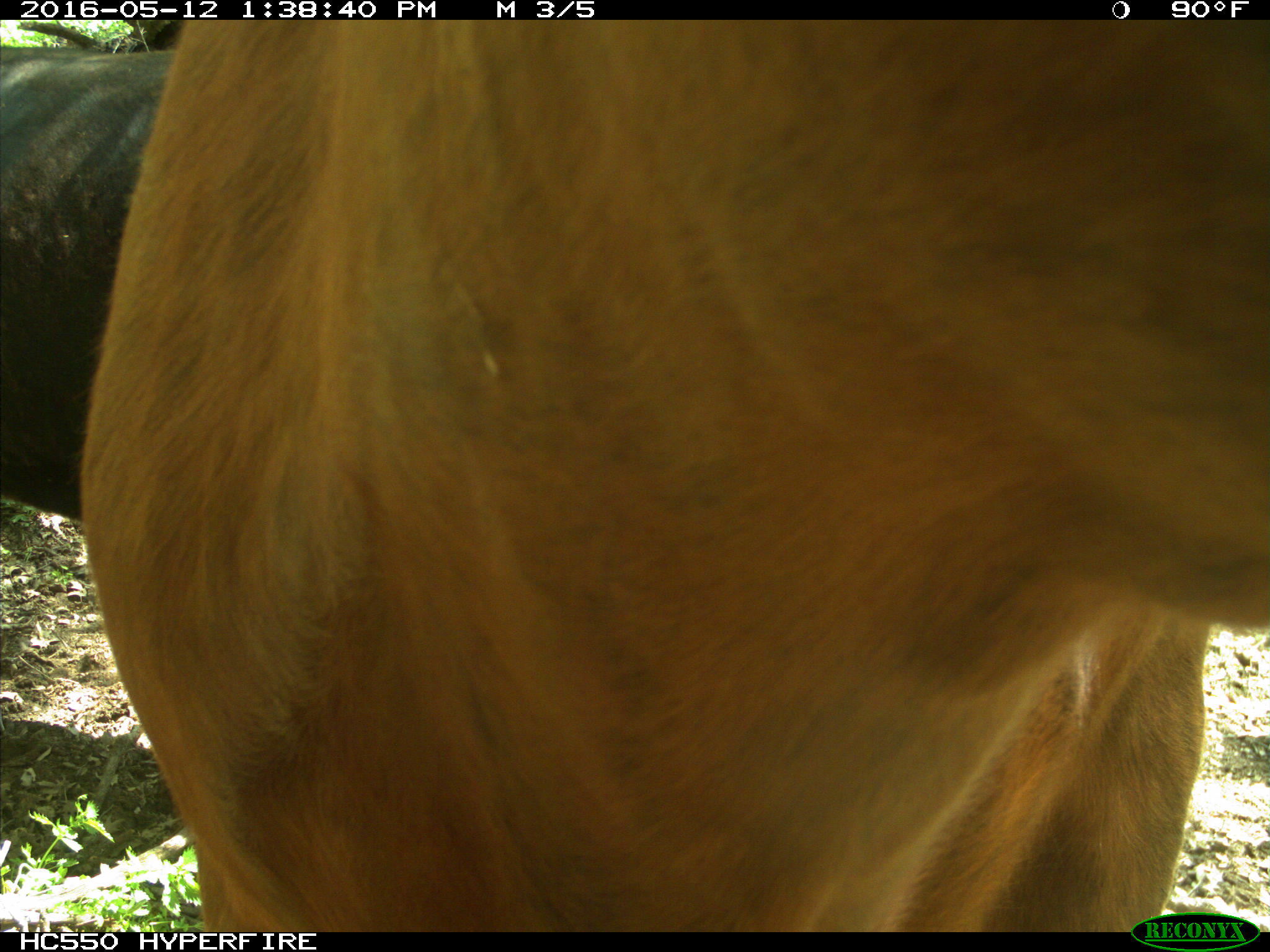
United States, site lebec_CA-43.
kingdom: Animalia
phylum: Chordata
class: Mammalia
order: Artiodactyla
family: Bovidae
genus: Bos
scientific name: Bos taurus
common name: domestic cow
Bos taurus (domestic cow).